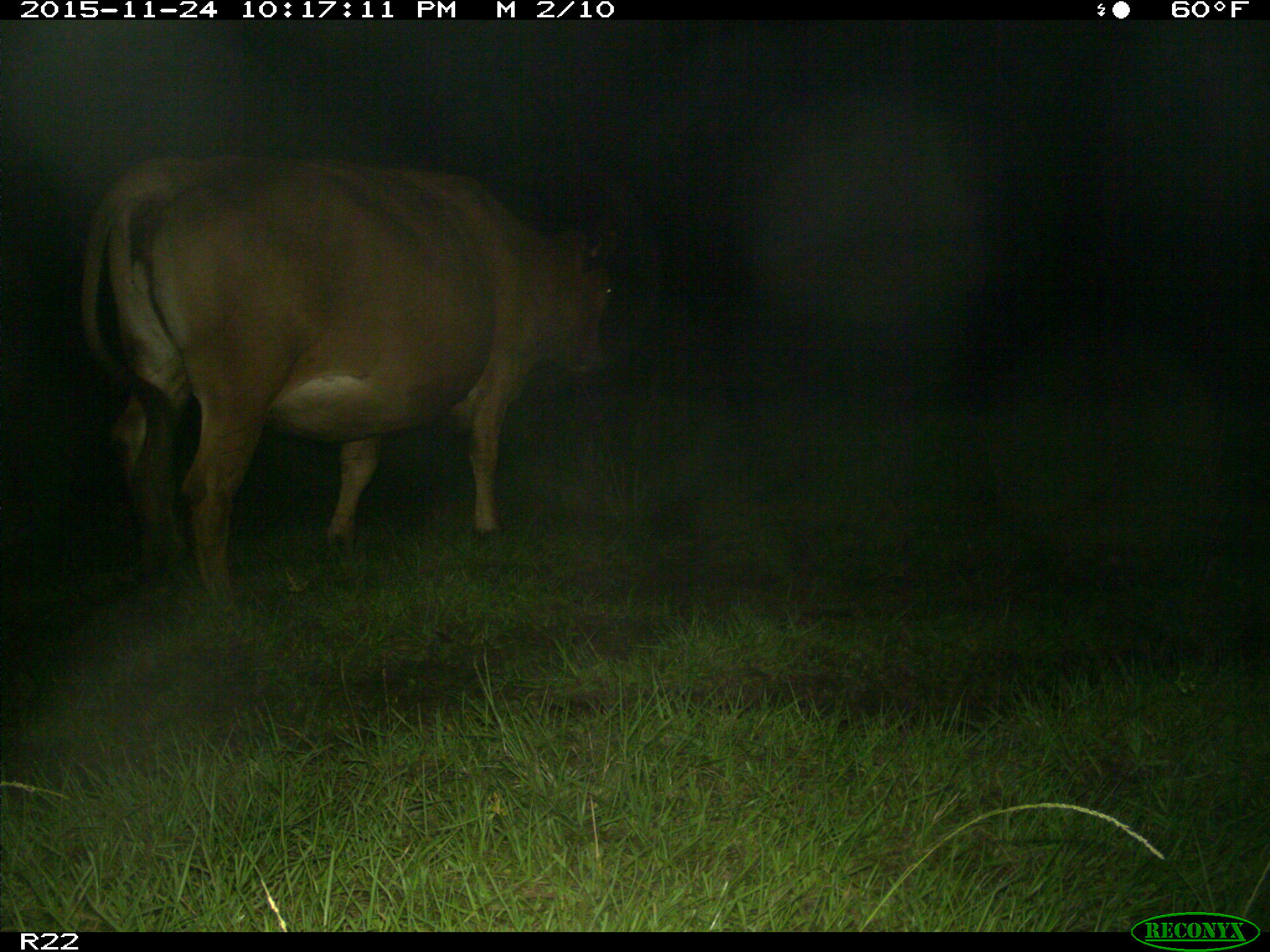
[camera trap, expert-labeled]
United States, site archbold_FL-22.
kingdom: Animalia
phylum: Chordata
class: Mammalia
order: Artiodactyla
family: Bovidae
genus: Bos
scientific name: Bos taurus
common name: domestic cow